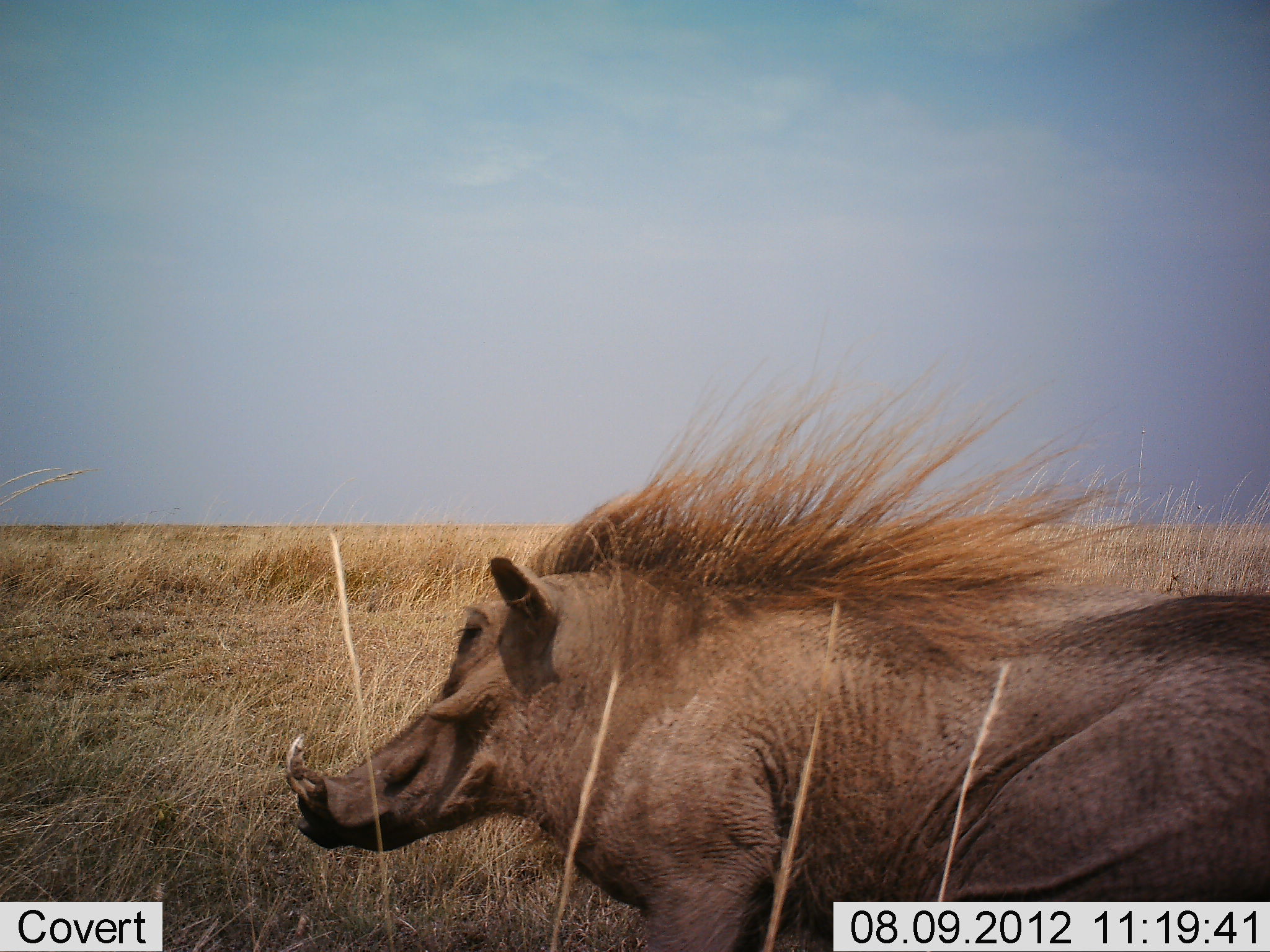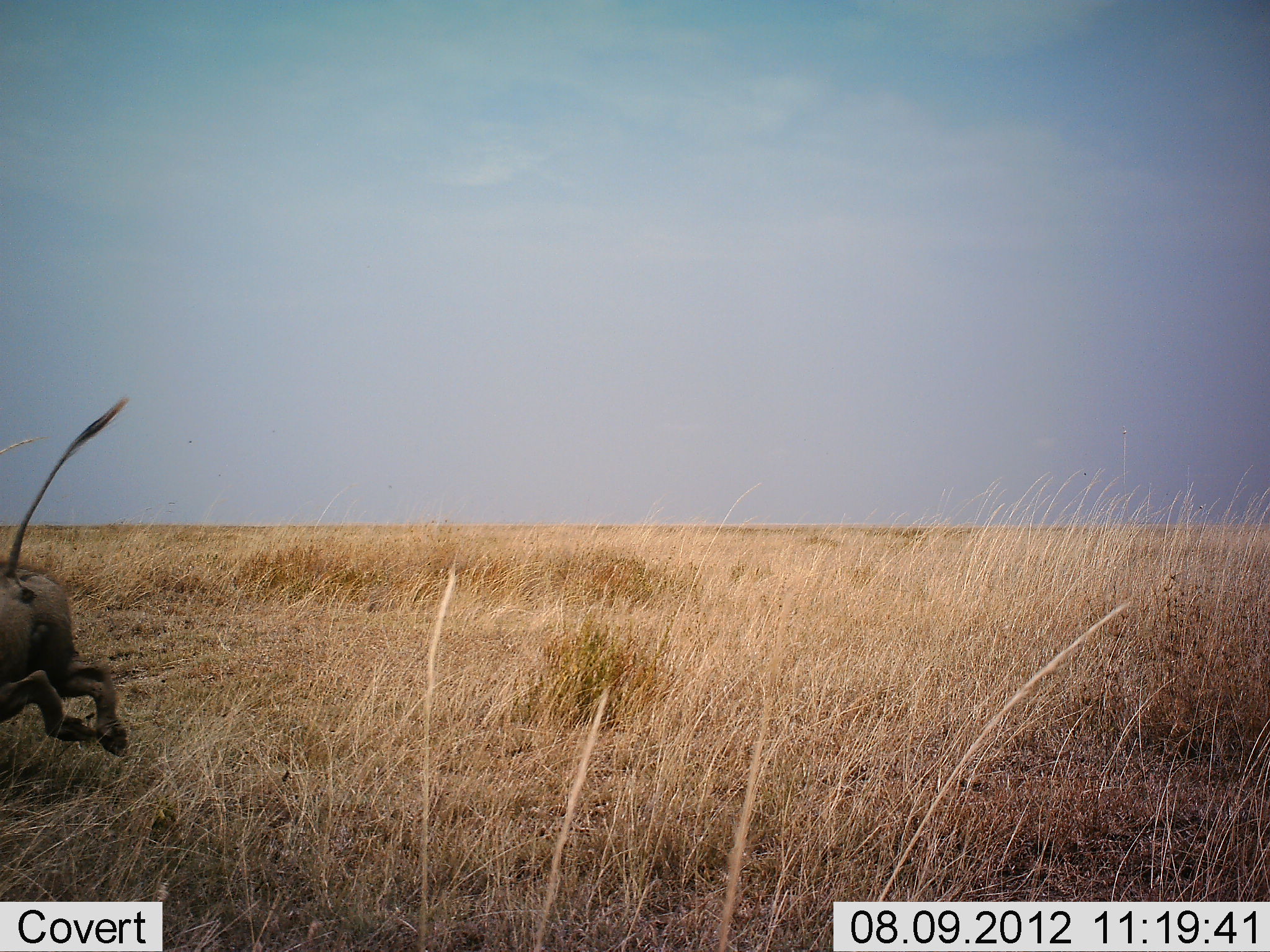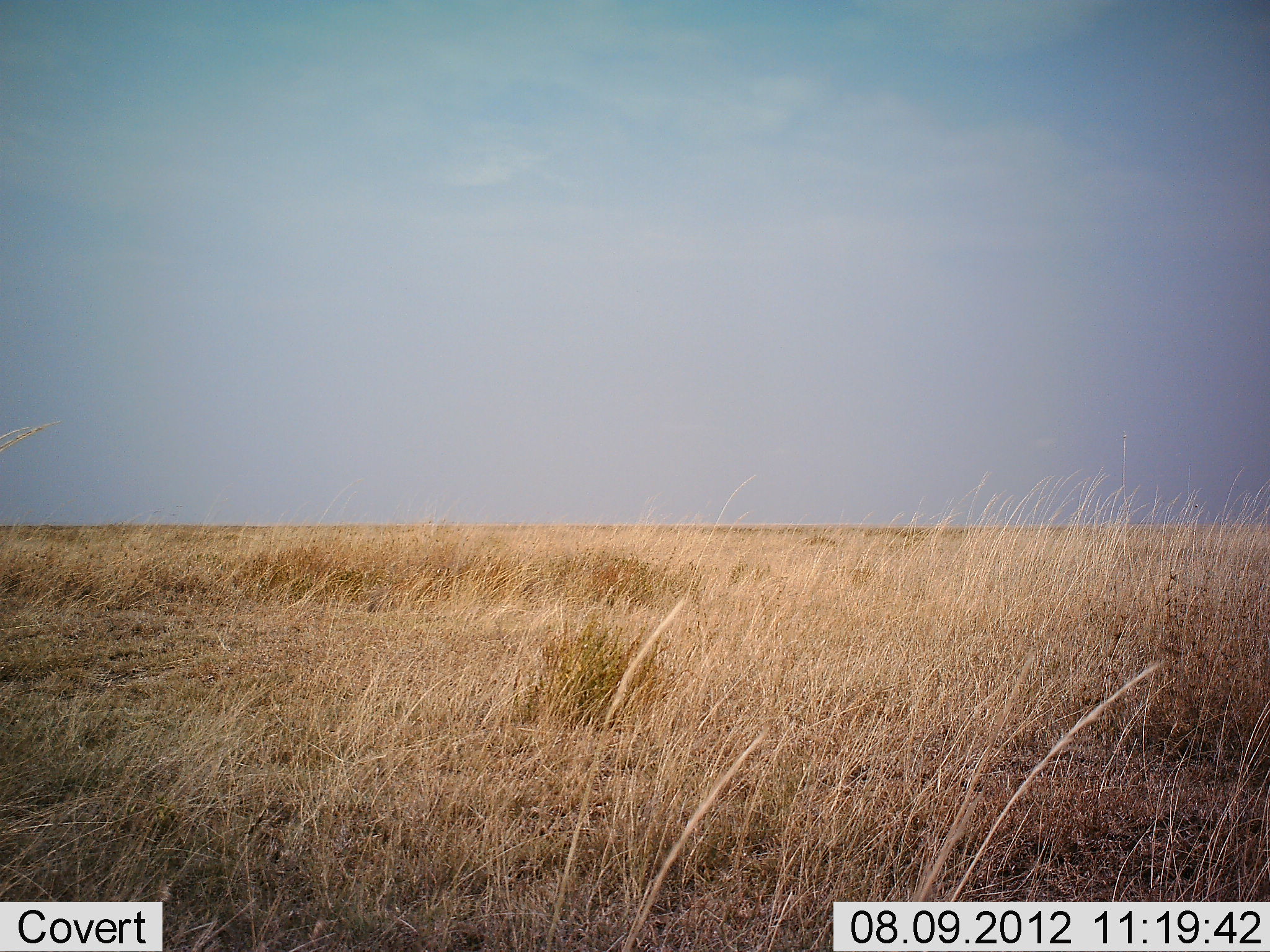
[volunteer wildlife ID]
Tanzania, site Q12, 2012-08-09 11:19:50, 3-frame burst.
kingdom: Animalia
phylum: Chordata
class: Mammalia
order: Artiodactyla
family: Suidae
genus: Phacochoerus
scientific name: Phacochoerus africanus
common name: warthog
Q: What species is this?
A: Warthog (Phacochoerus africanus).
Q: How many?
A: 1.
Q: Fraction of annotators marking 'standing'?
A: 0%.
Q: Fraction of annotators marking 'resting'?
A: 0%.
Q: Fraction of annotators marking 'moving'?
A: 100%.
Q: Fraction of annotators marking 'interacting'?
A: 0%.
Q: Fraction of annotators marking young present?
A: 0%.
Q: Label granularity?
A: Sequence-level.